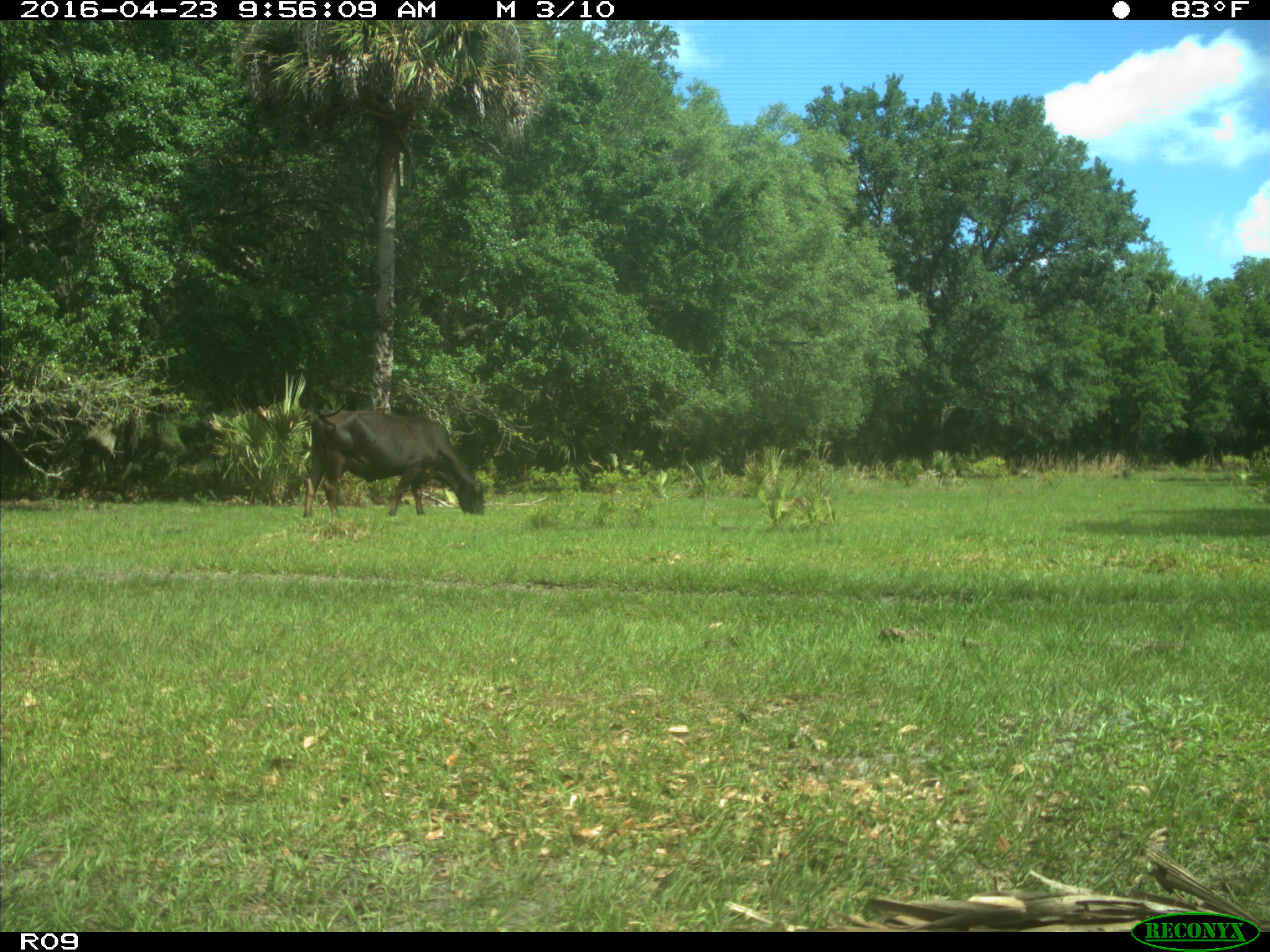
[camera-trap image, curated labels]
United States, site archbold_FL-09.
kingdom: Animalia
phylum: Chordata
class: Mammalia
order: Artiodactyla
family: Bovidae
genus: Bos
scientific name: Bos taurus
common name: domestic cow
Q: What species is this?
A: Bos taurus (domestic cow).